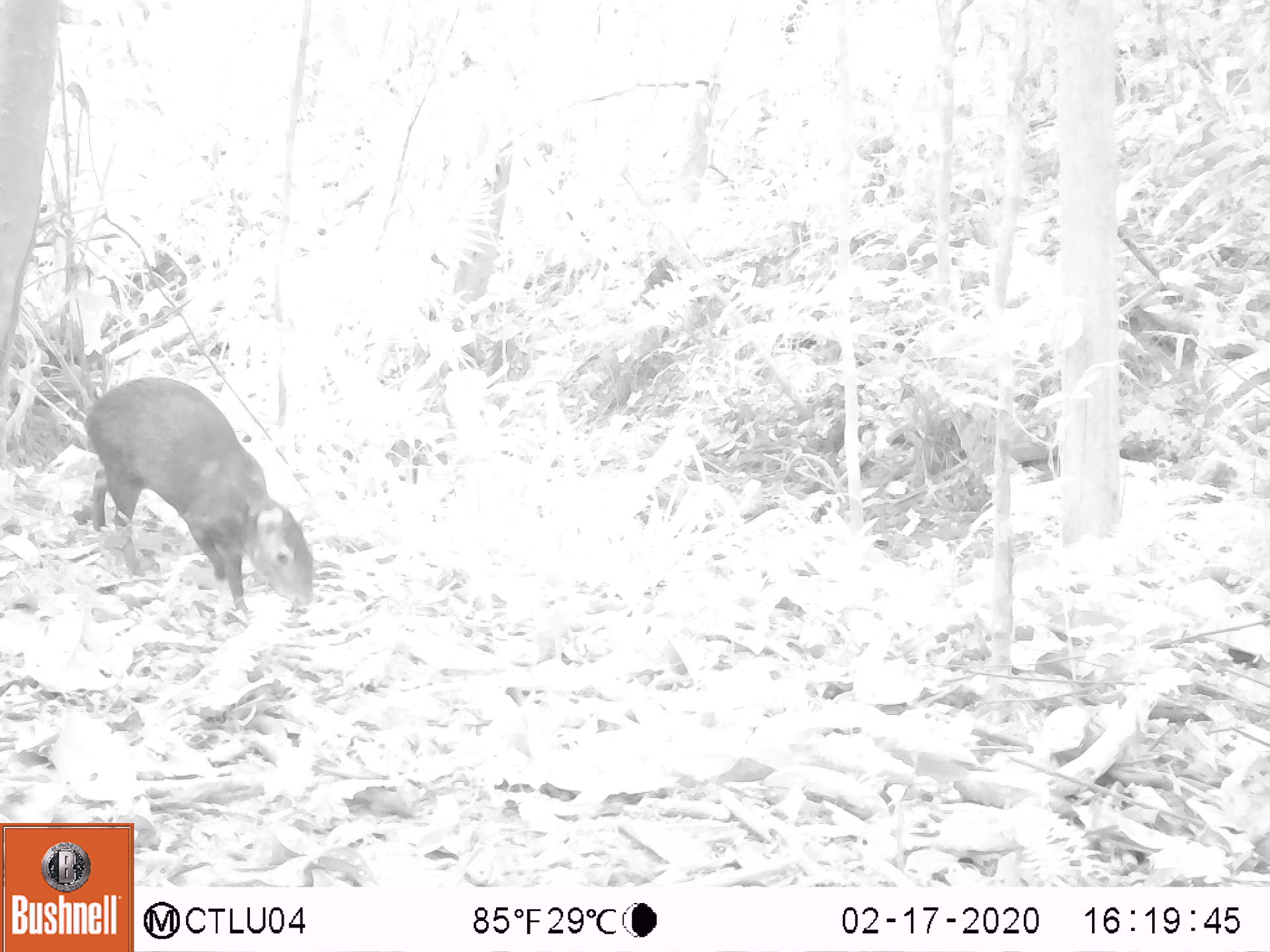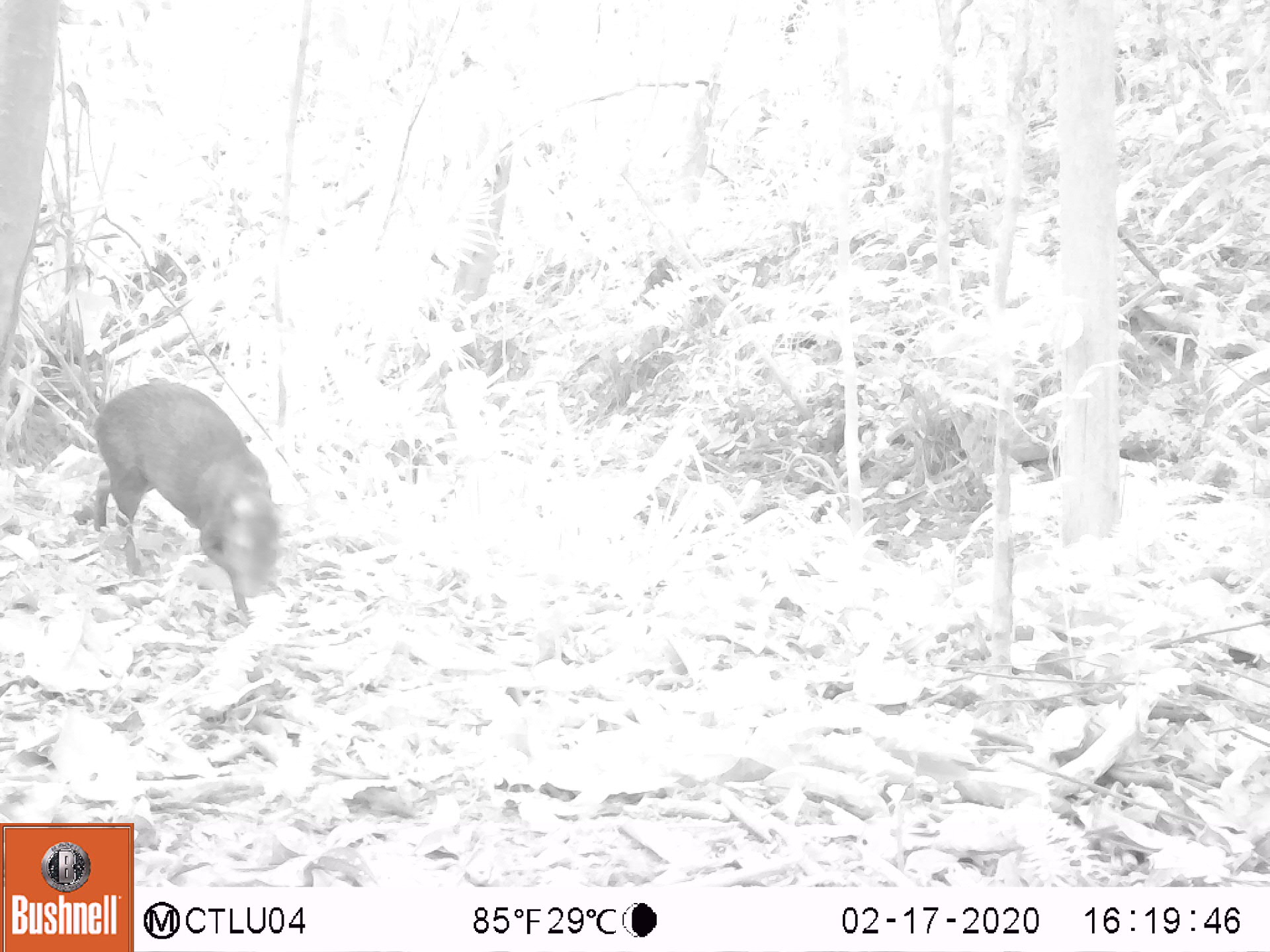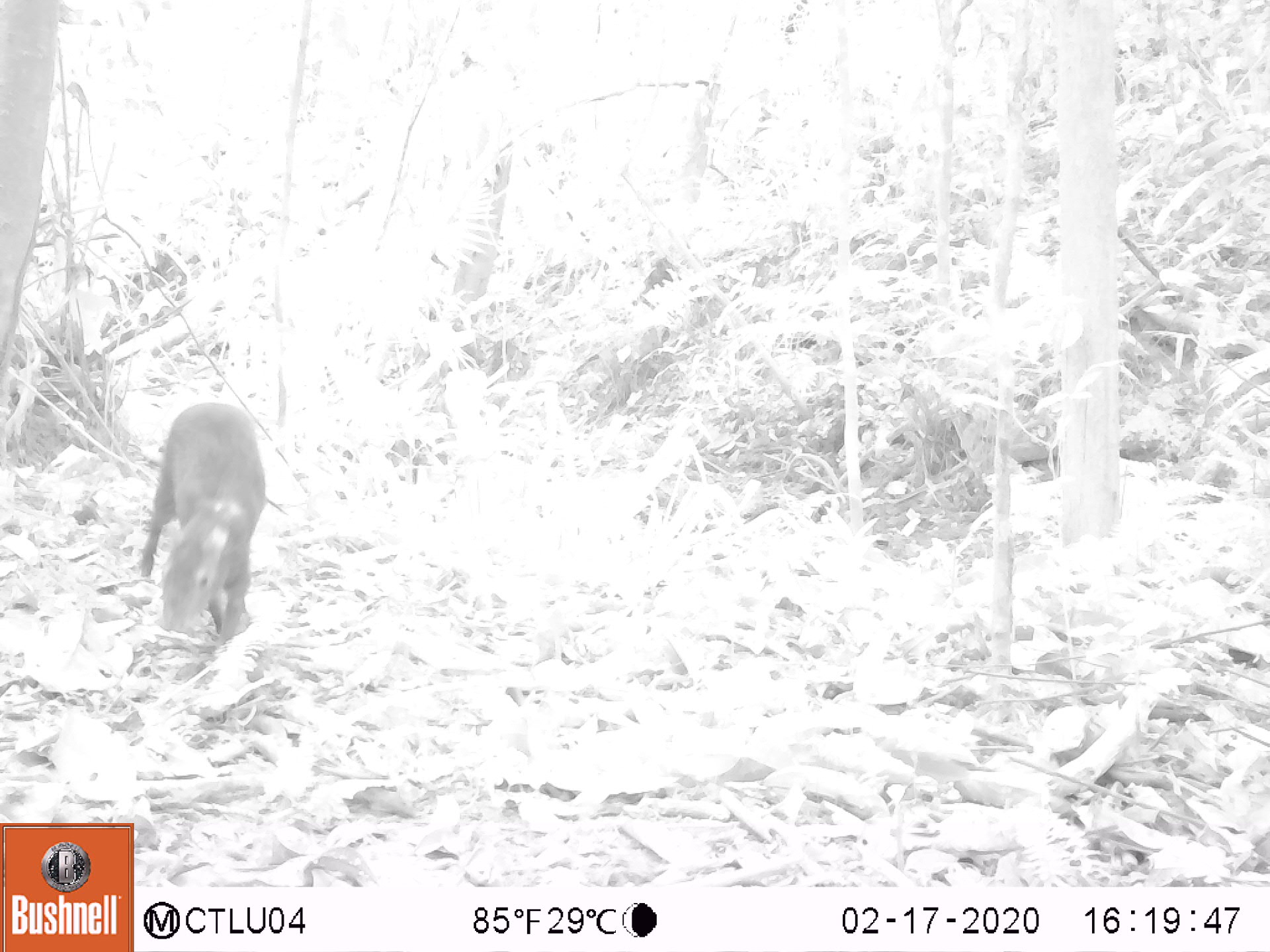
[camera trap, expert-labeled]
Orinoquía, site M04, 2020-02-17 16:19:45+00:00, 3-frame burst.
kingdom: Animalia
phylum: Chordata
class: Mammalia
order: Rodentia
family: Dasyproctidae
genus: Dasyprocta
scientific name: Dasyprocta fuliginosa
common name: black agouti